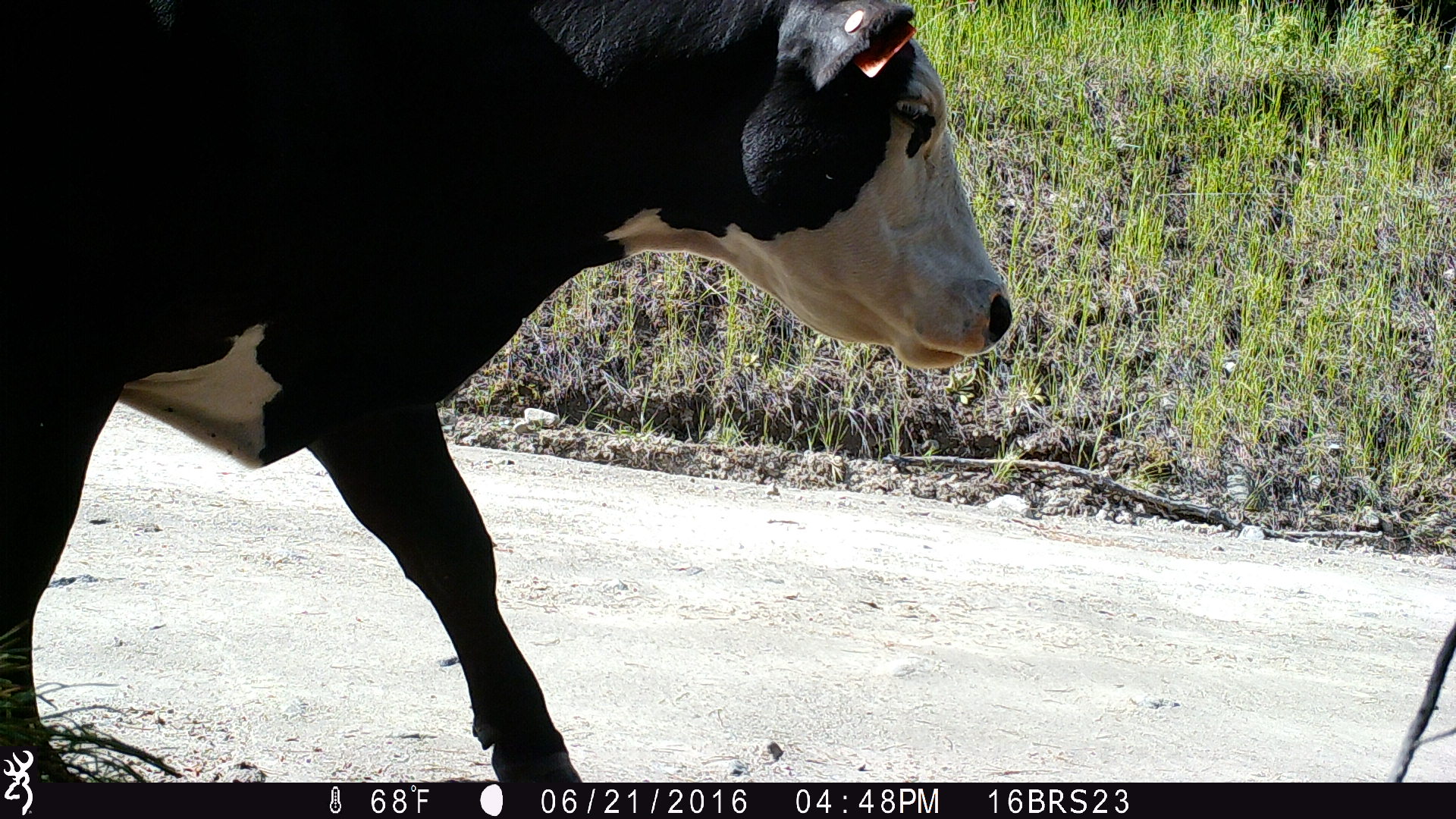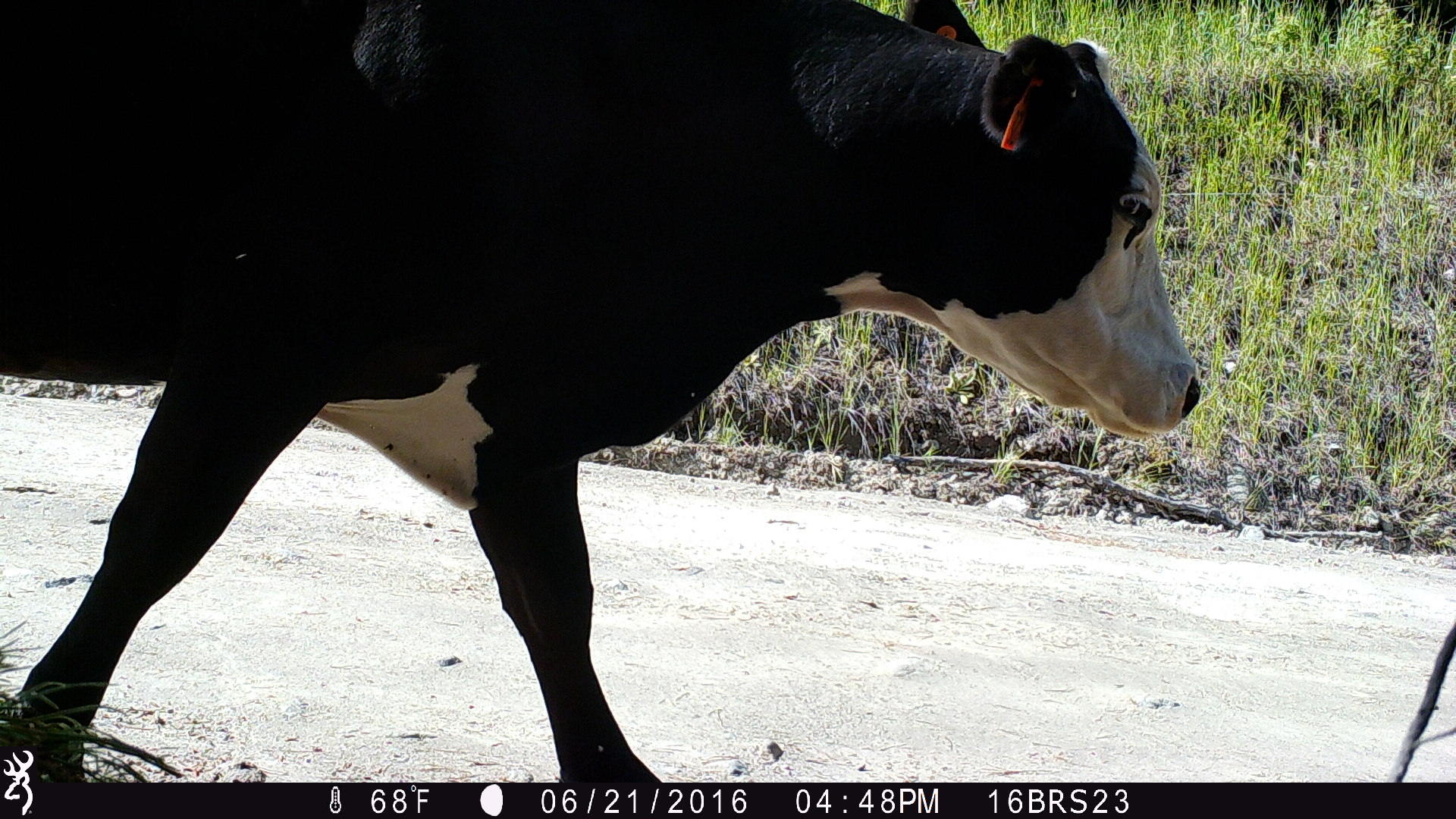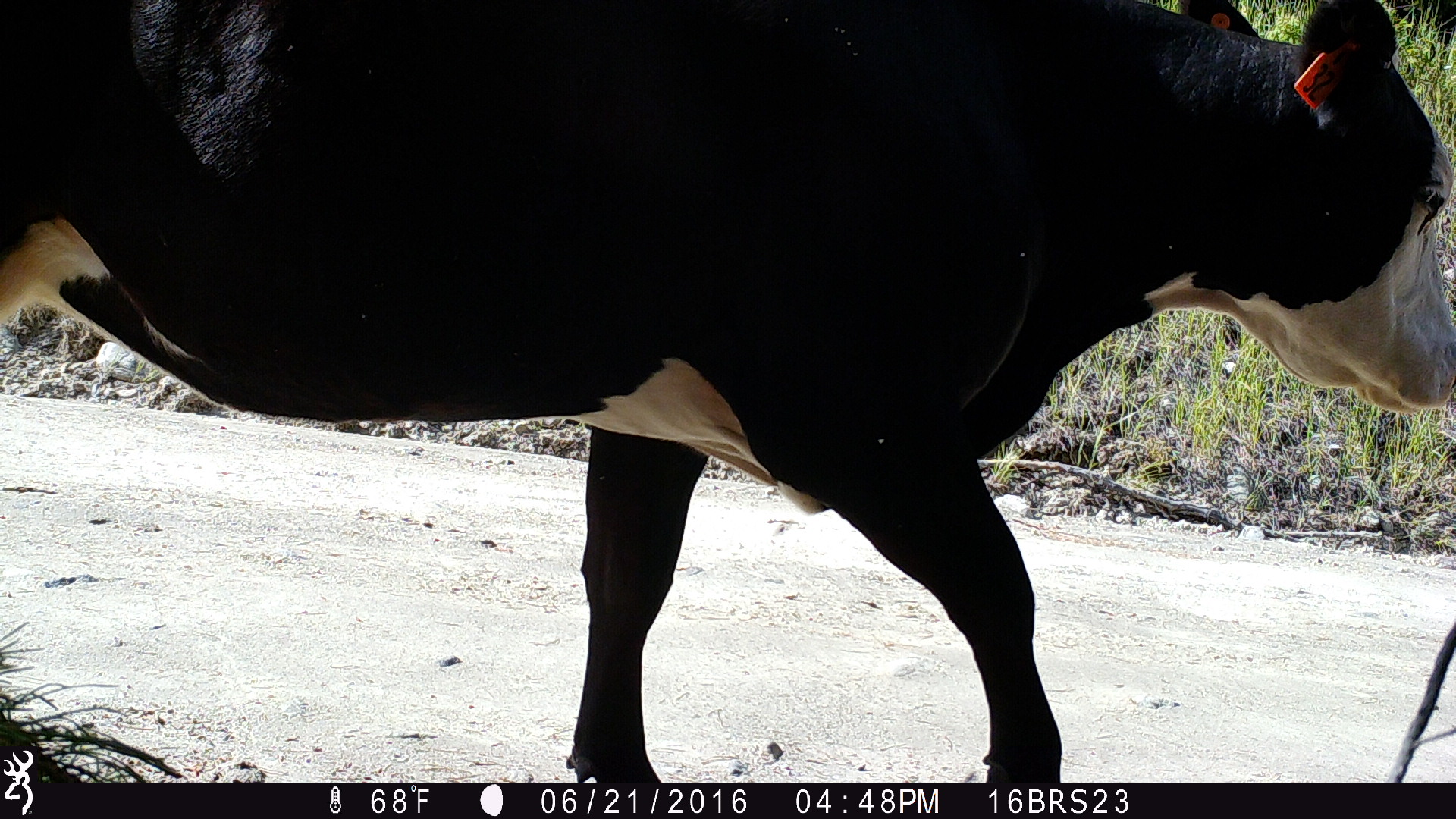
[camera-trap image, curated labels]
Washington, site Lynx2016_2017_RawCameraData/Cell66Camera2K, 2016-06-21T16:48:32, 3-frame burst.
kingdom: Animalia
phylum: Chordata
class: Mammalia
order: Artiodactyla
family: Bovidae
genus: Bos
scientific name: Bos taurus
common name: domestic cattle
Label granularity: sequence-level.